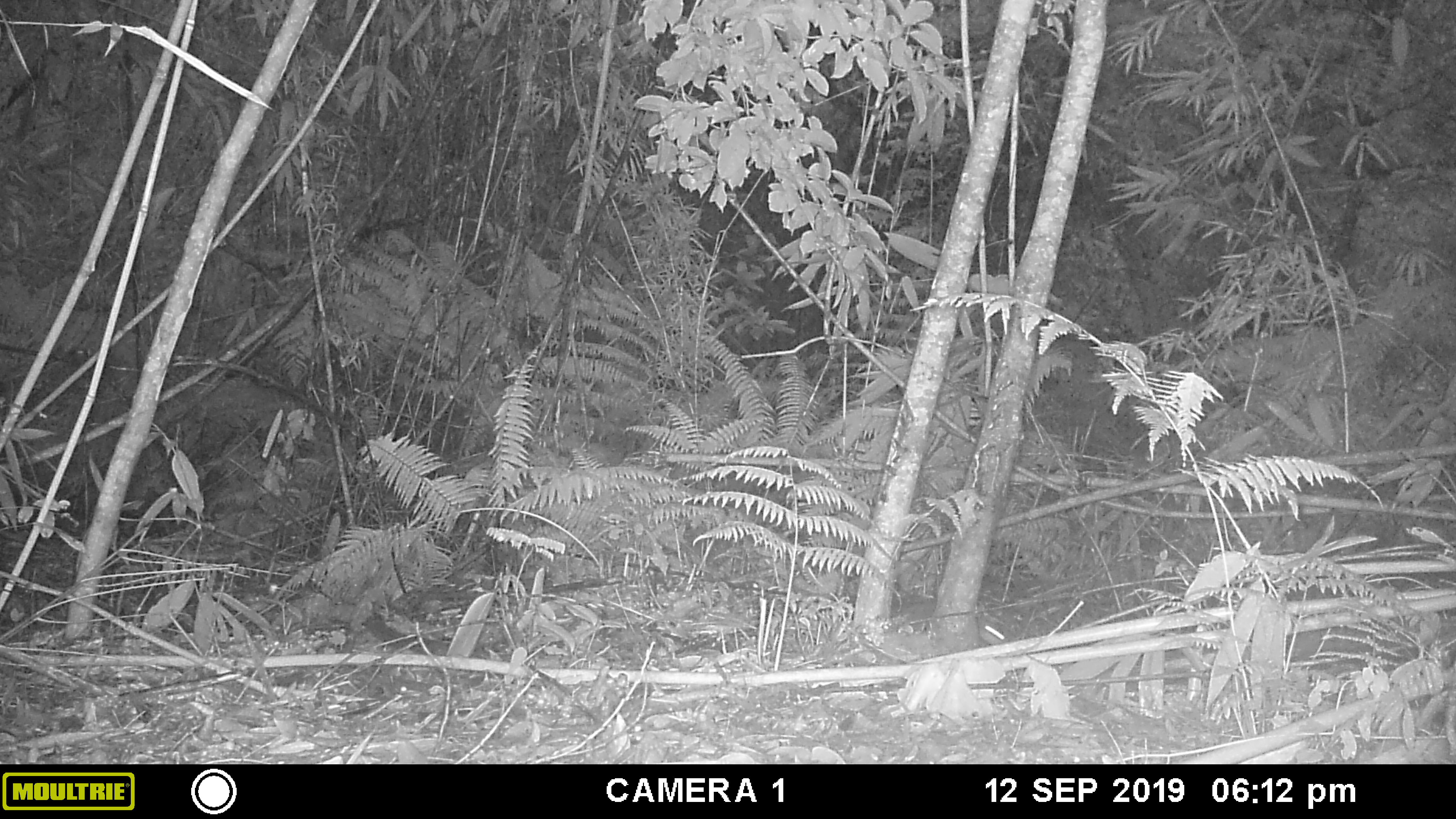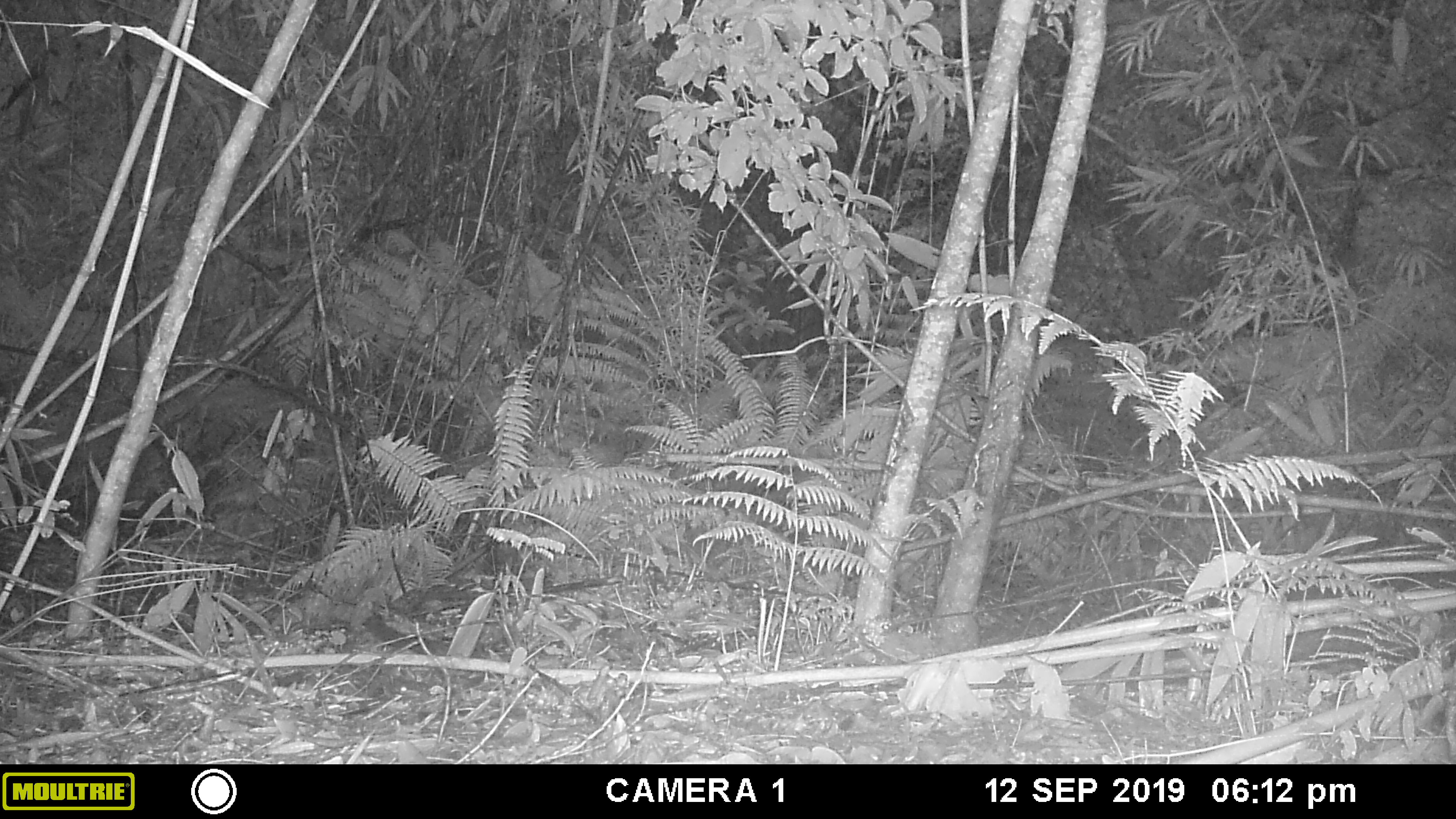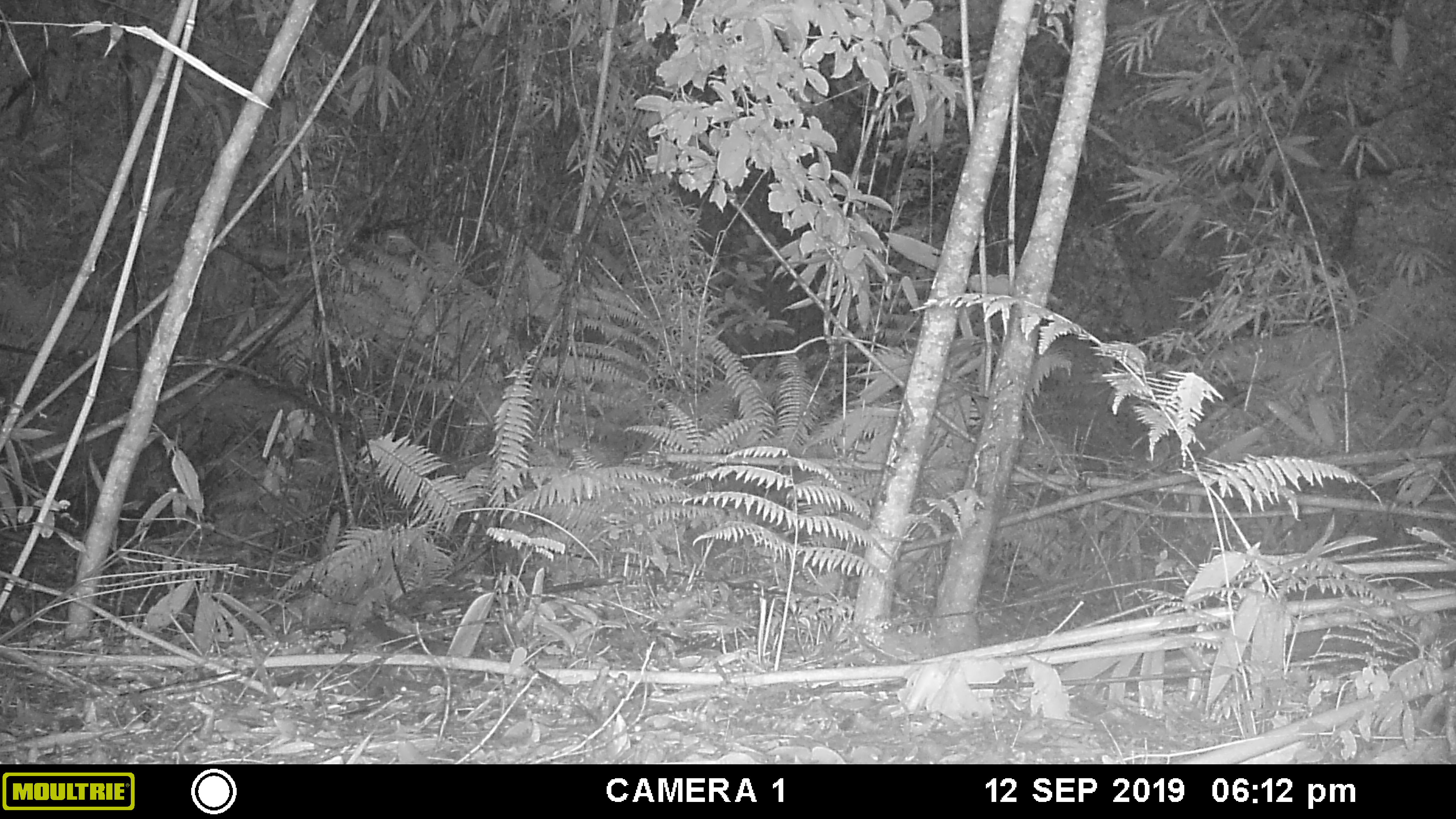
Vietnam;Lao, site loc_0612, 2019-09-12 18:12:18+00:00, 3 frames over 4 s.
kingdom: Animalia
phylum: Chordata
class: Mammalia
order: Rodentia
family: Sciuridae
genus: Dremomys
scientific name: Dremomys rufigenis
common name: red-cheeked squirrel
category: red cheeked squirrel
Red cheeked squirrel (red-cheeked squirrel) (Dremomys rufigenis). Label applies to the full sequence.